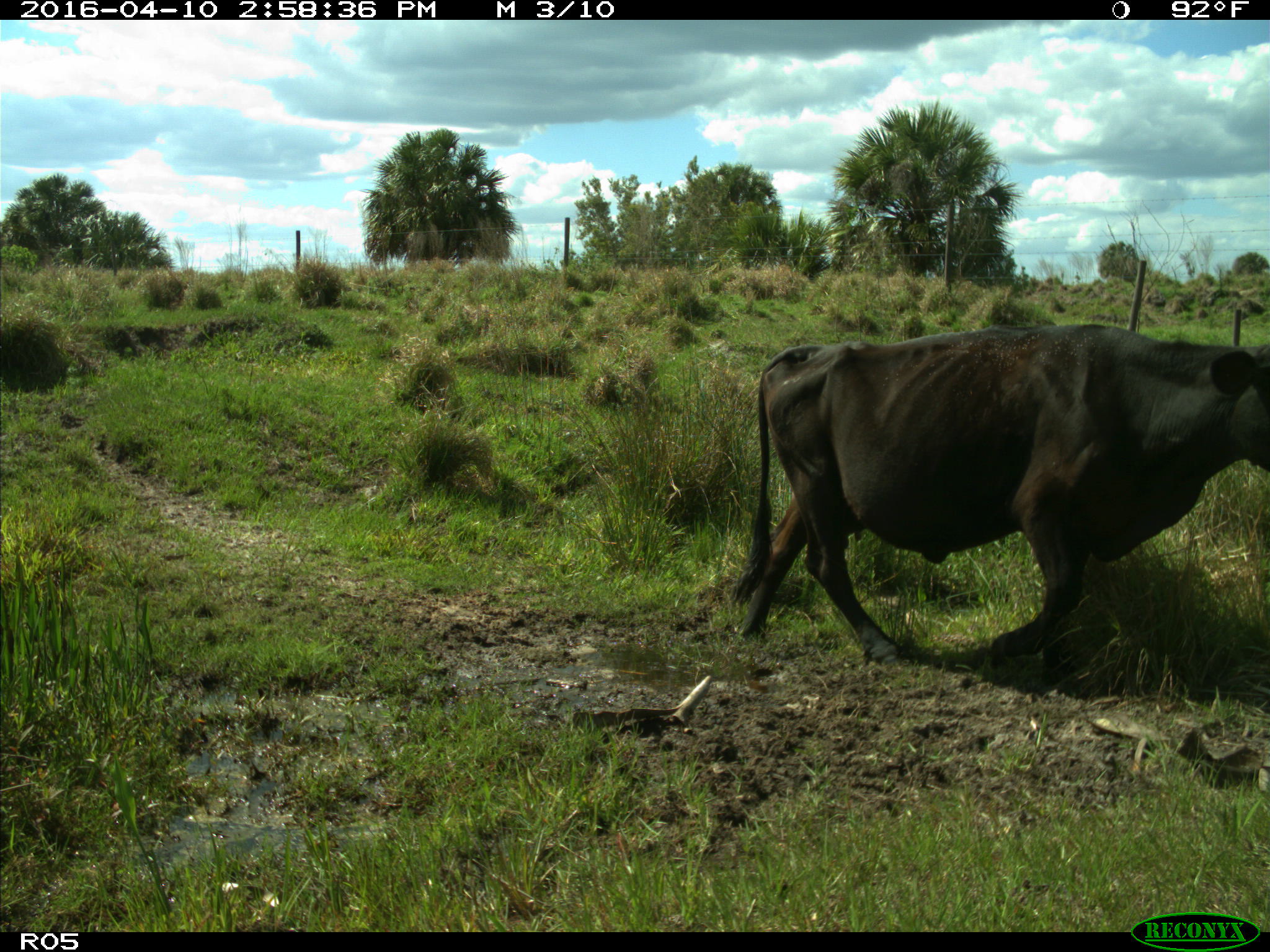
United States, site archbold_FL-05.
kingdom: Animalia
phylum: Chordata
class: Mammalia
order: Artiodactyla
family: Bovidae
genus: Bos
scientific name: Bos taurus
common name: domestic cow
Bos taurus (domestic cow).